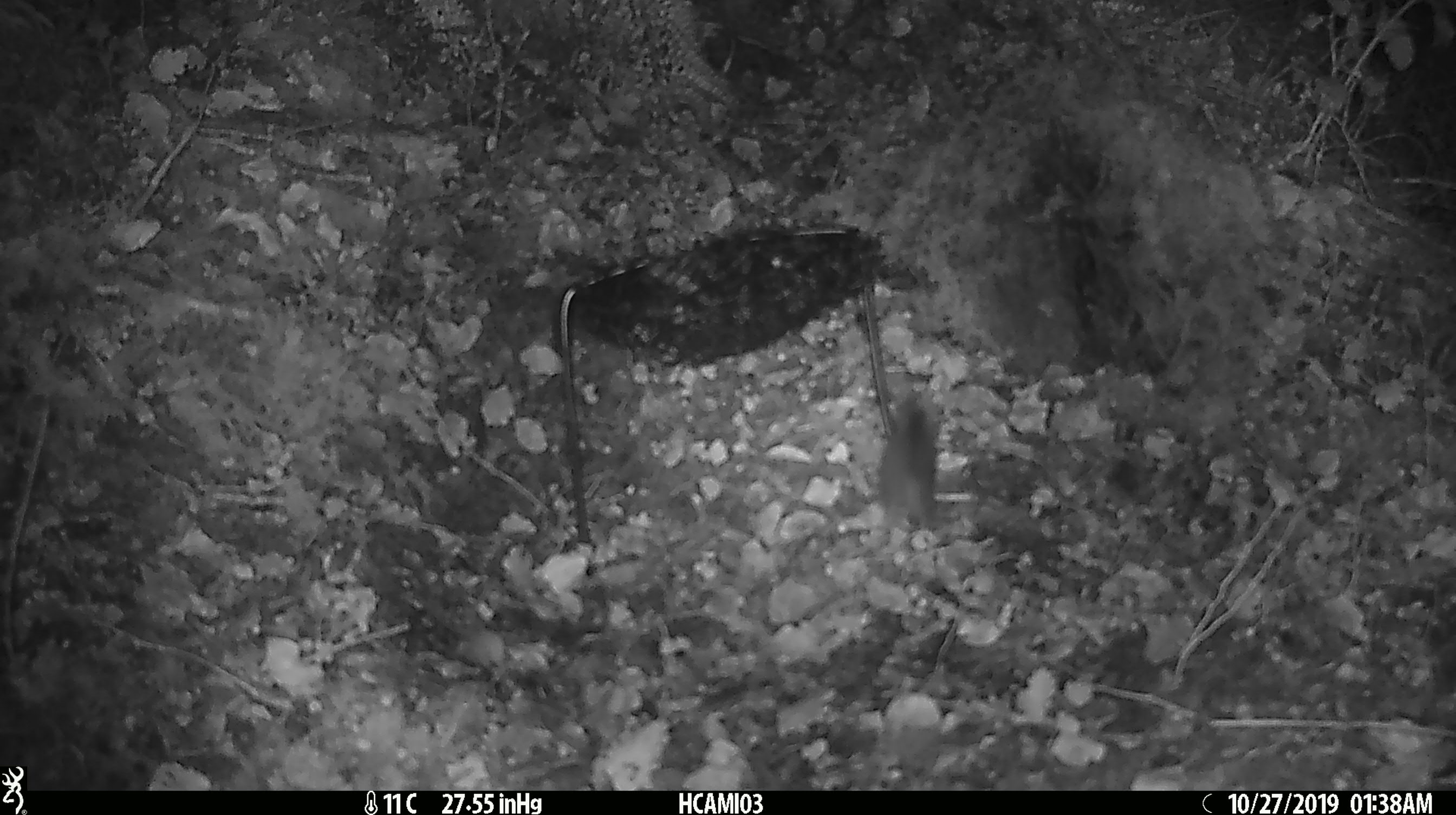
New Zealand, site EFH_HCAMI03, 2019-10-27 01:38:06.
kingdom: Animalia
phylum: Chordata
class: Mammalia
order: Rodentia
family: Muridae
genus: Mus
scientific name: Mus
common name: mouse